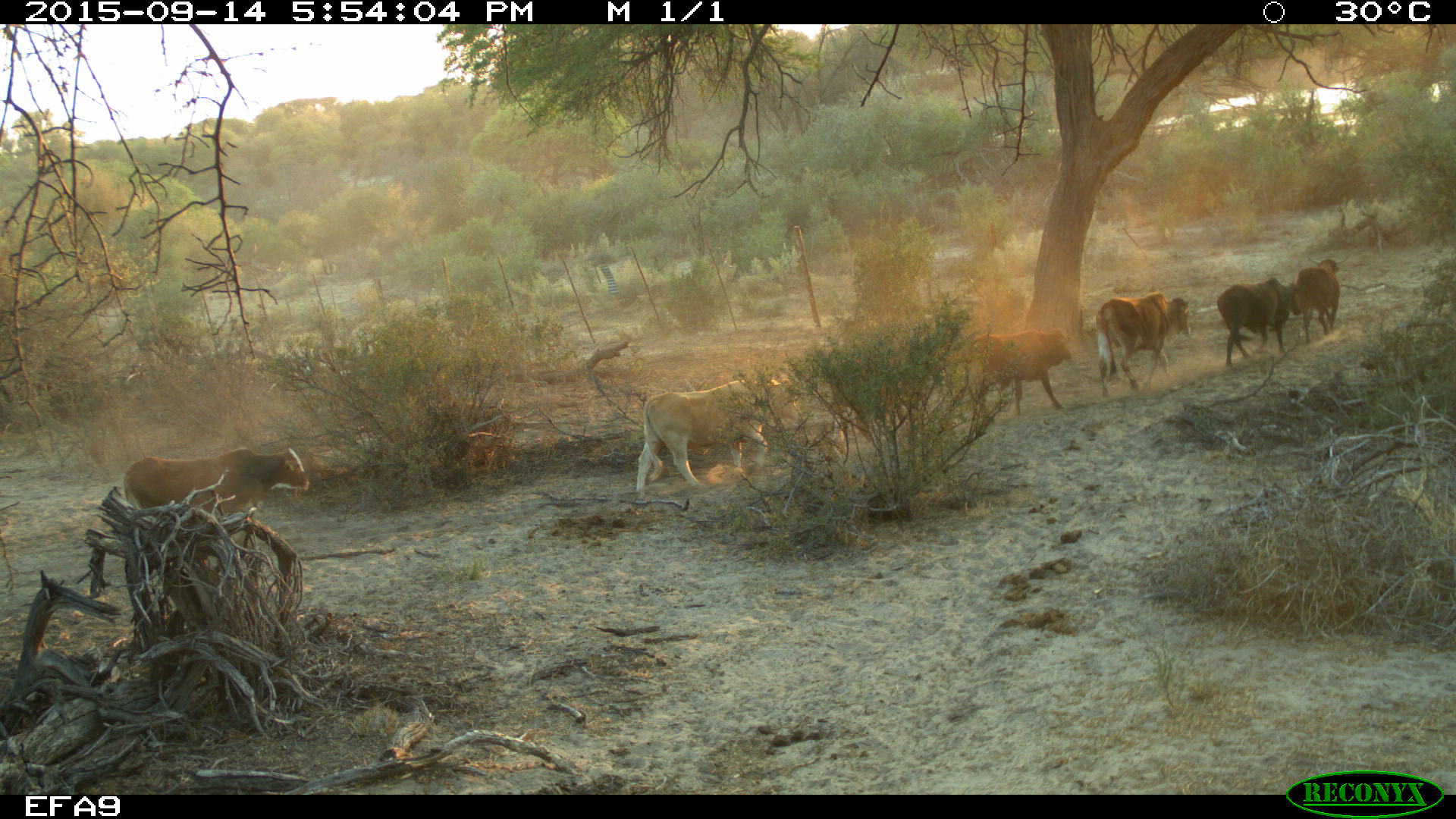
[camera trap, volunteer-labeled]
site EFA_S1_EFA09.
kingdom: Animalia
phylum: Chordata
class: Mammalia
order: Artiodactyla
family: Bovidae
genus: Bos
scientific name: Bos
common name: cattle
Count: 6.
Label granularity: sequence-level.